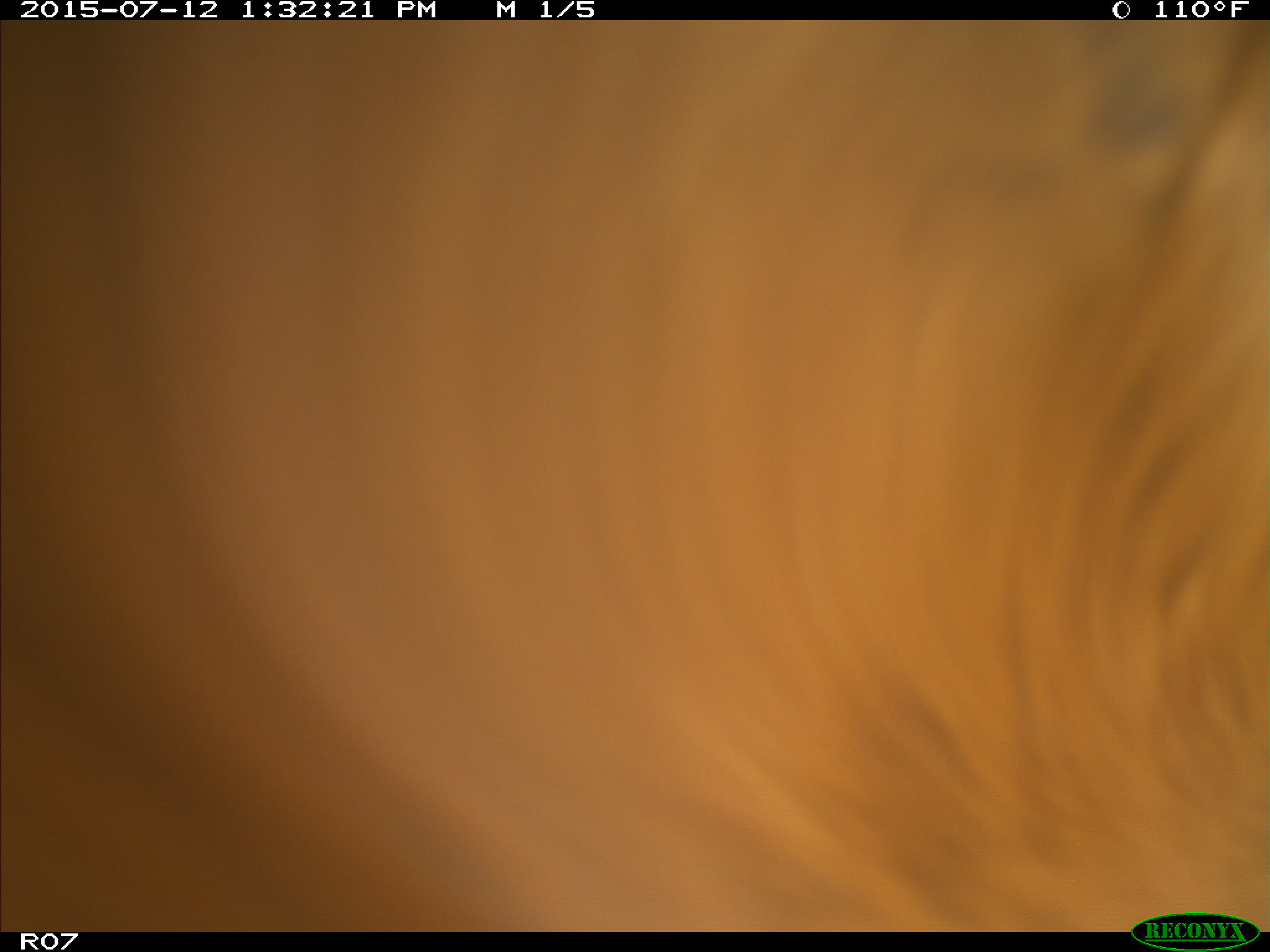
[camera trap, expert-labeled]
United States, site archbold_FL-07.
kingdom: Animalia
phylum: Chordata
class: Mammalia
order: Artiodactyla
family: Bovidae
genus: Bos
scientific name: Bos taurus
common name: domestic cow